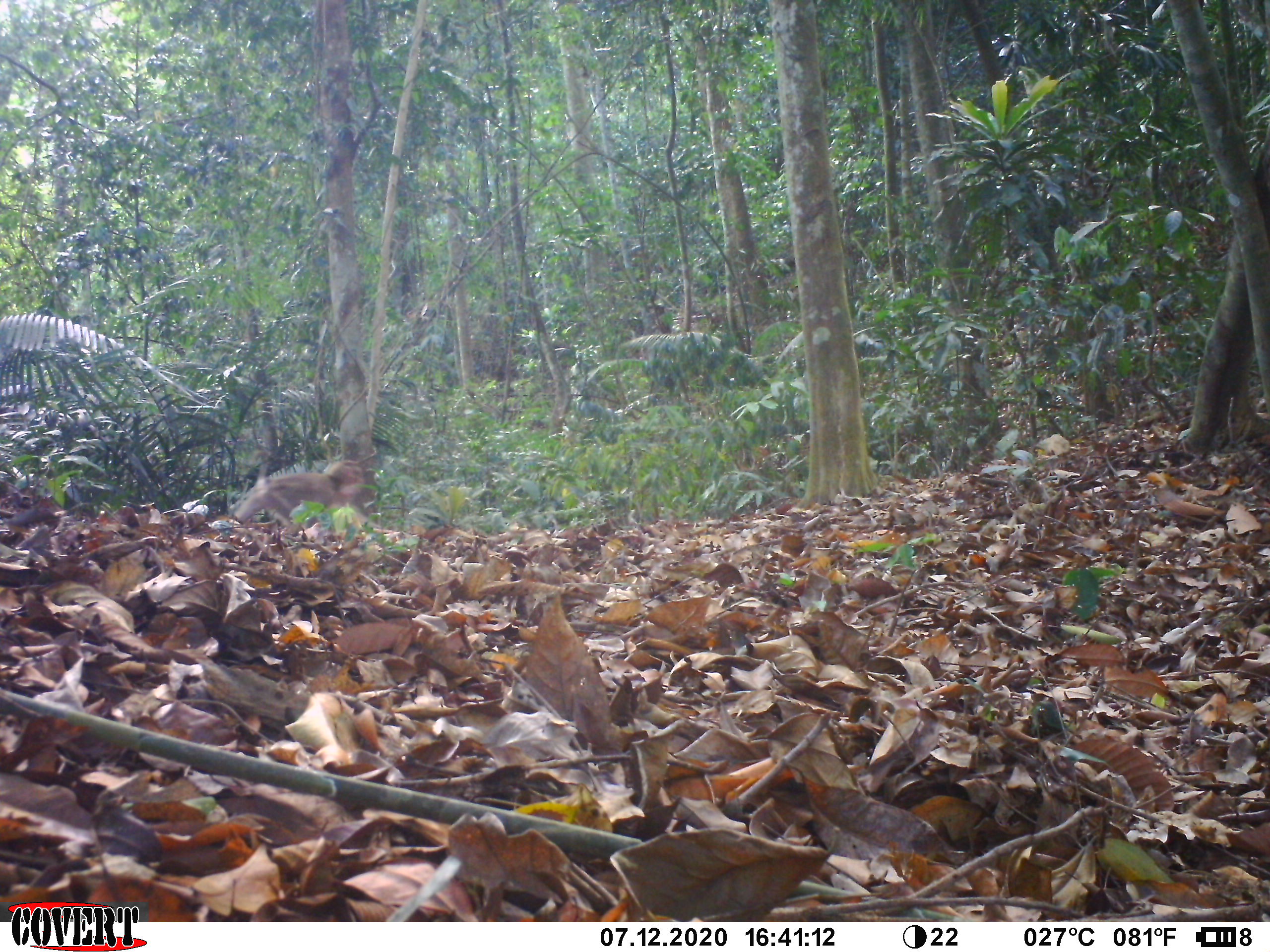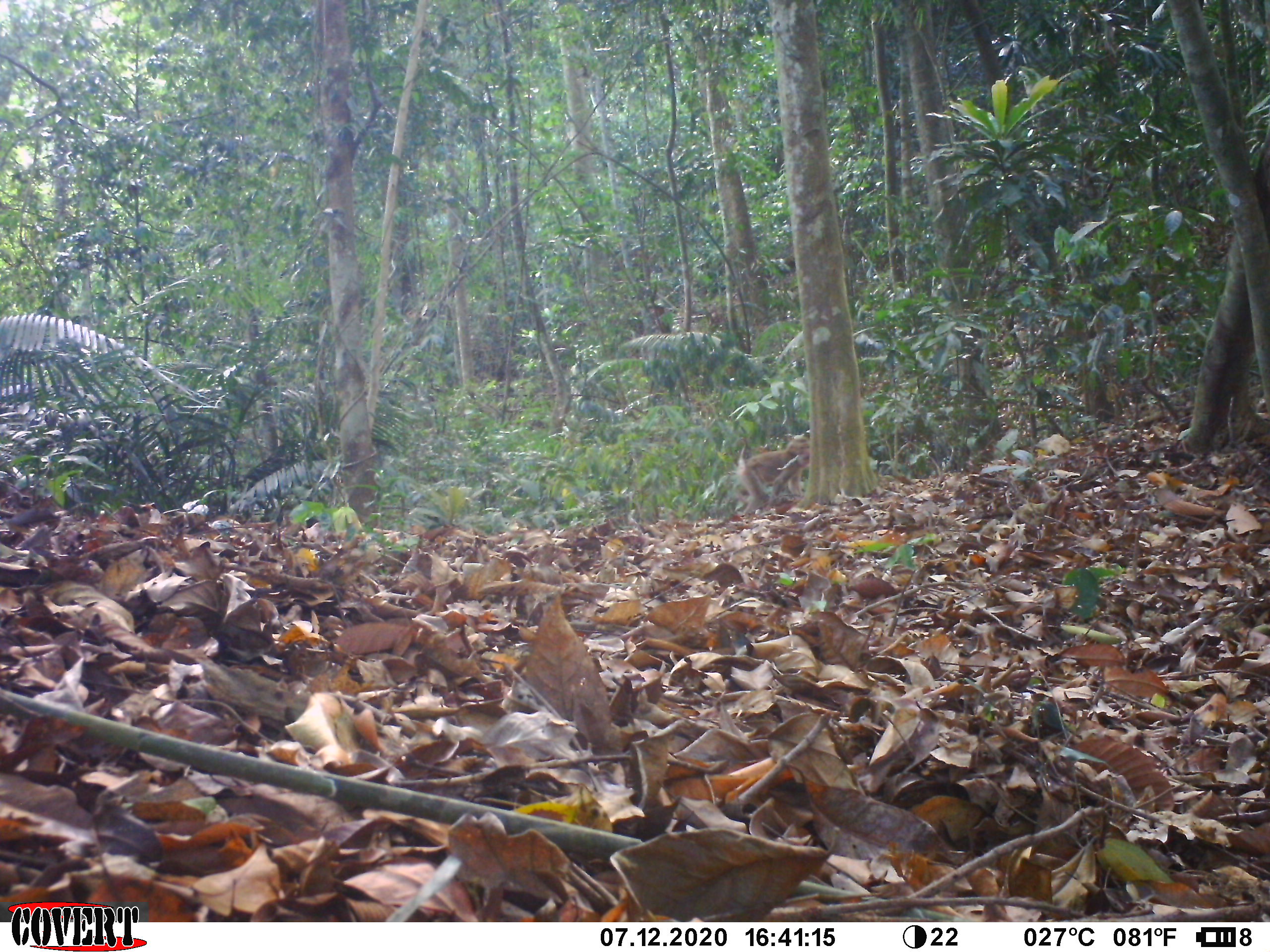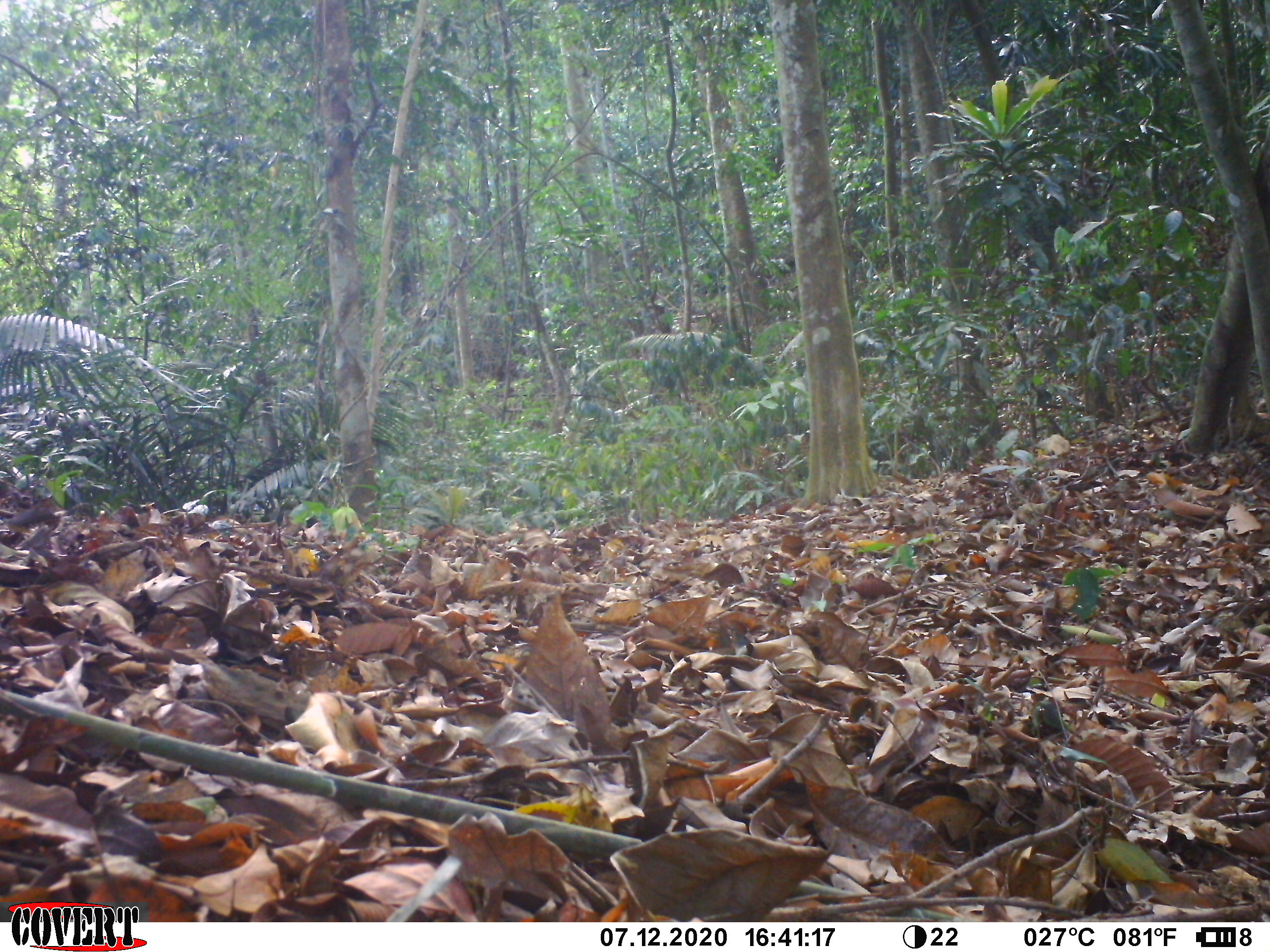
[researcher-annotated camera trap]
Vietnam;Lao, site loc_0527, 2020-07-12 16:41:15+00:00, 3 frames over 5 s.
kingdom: Animalia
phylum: Chordata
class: Mammalia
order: Primates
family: Cercopithecidae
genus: Macaca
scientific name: Macaca nemestrina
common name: pig-tailed macaque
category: pig tailed macaque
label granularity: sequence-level